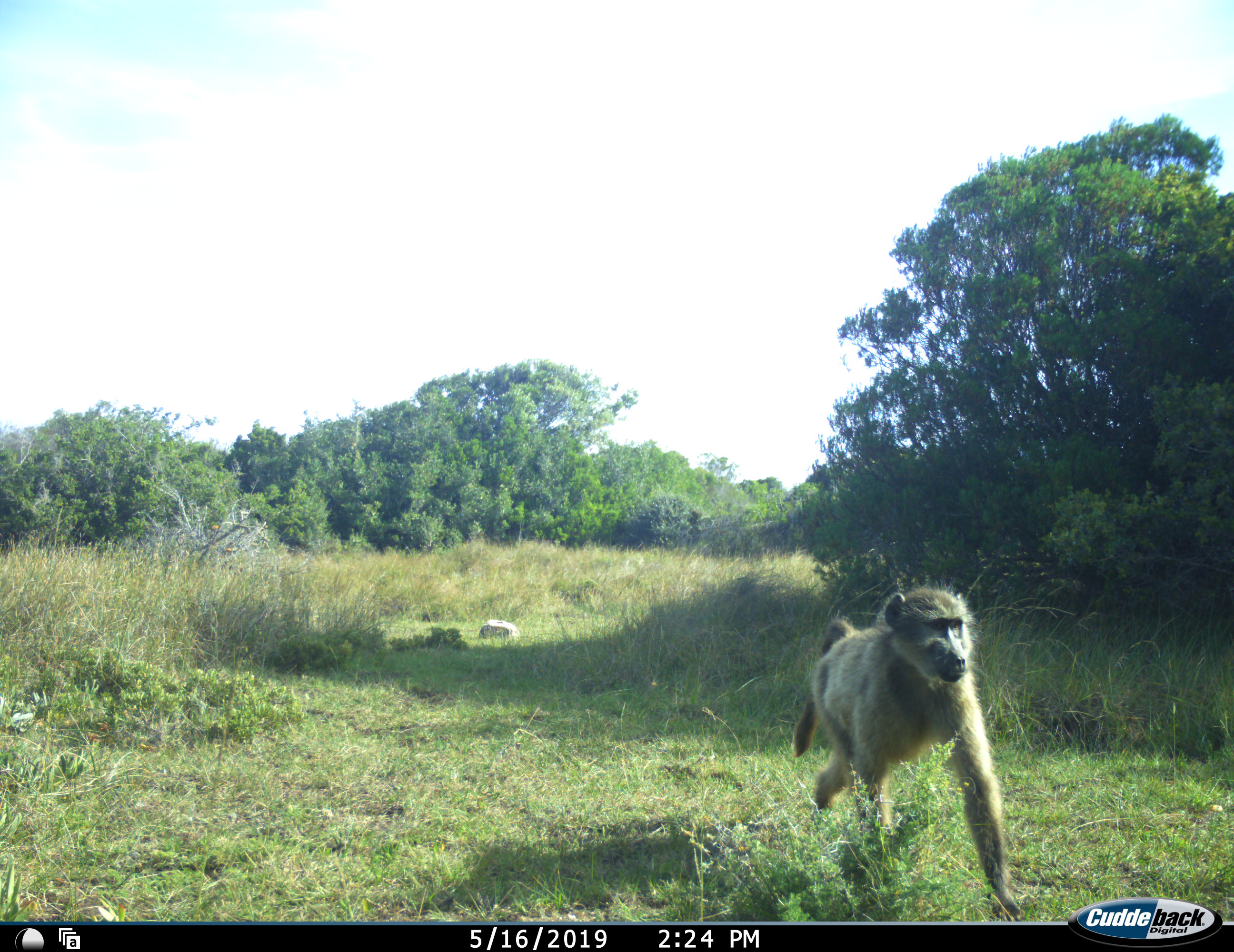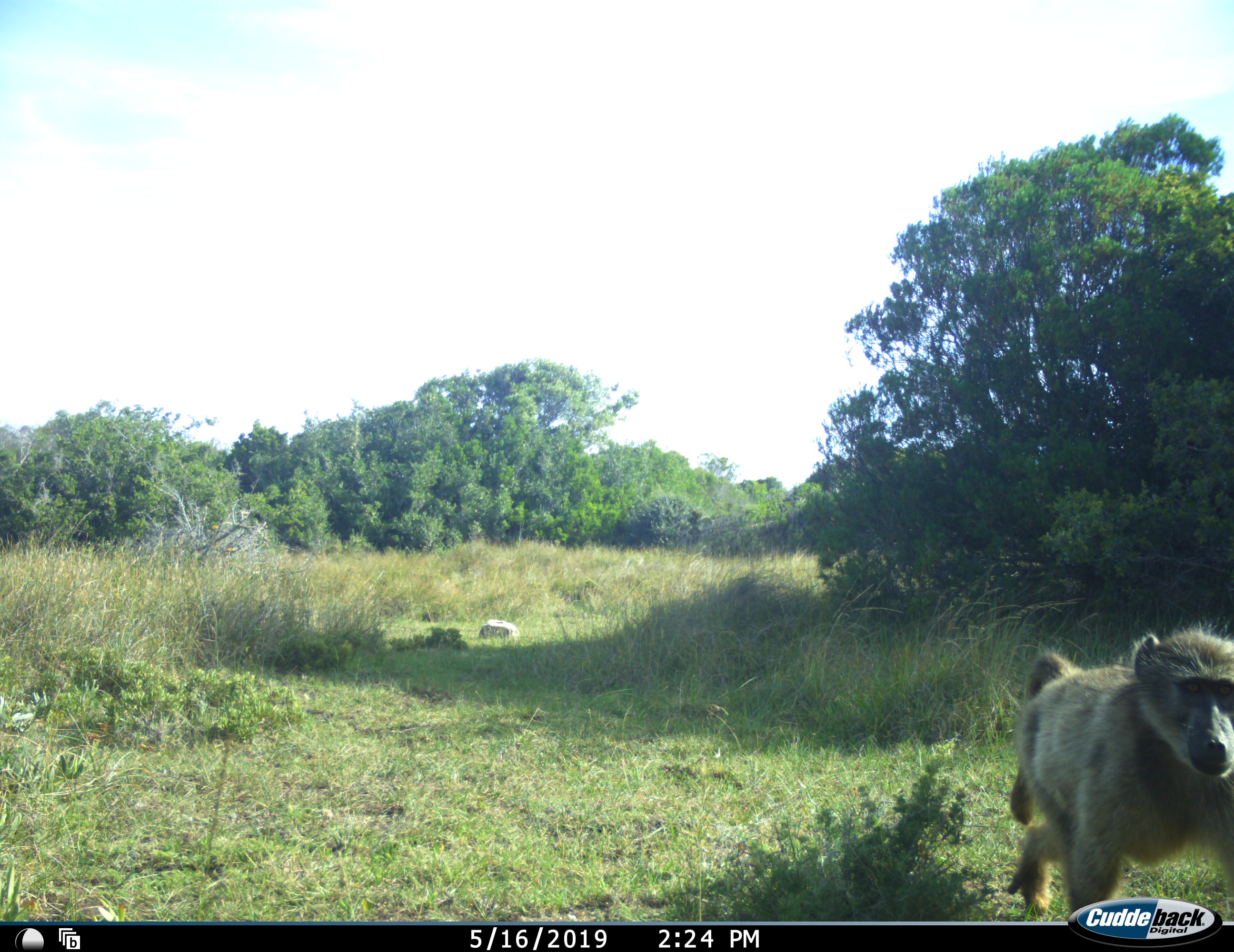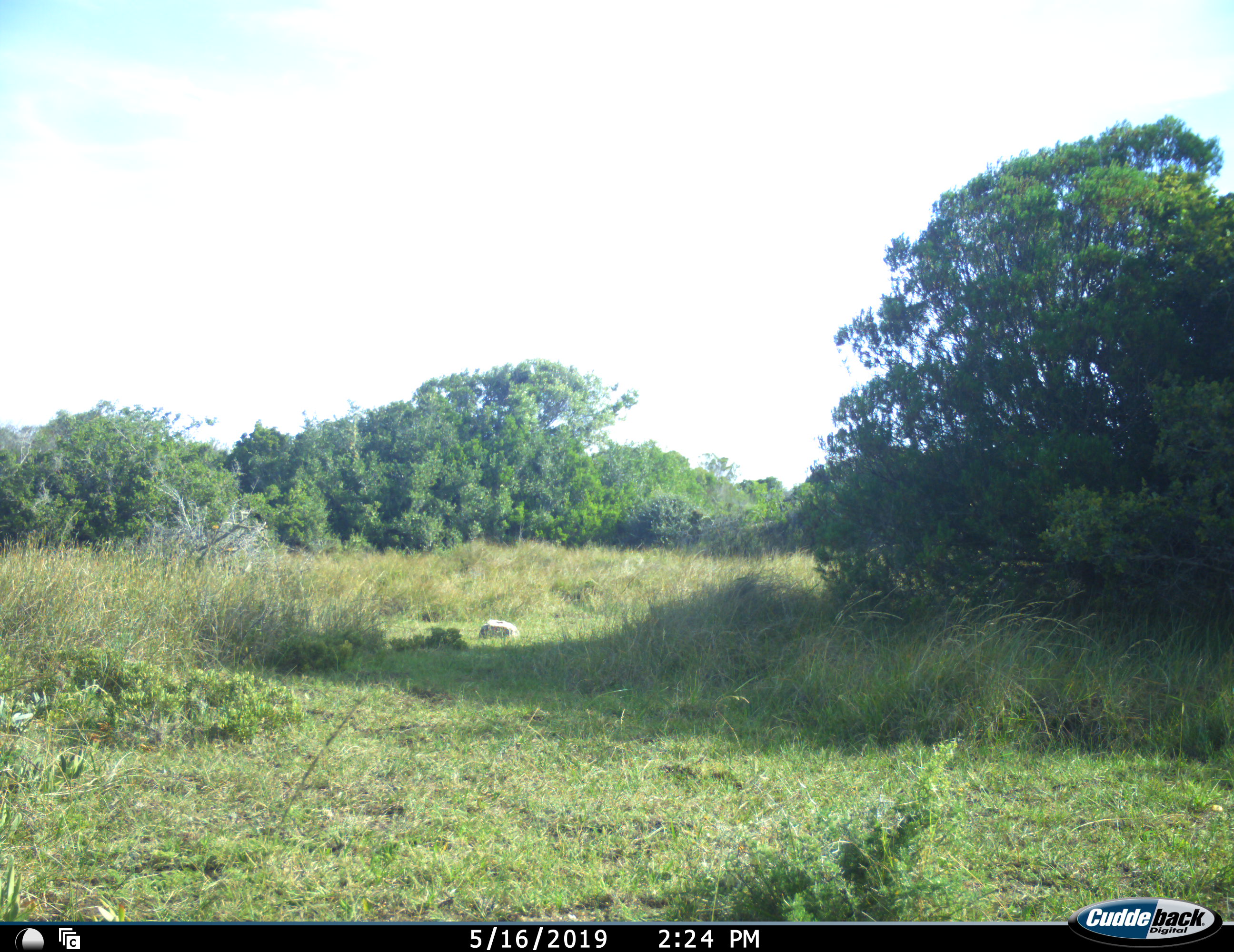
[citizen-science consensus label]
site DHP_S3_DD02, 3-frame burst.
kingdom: Animalia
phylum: Chordata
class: Mammalia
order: Primates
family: Cercopithecidae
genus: Papio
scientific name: Papio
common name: baboon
Baboon (Papio), count 1. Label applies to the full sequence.